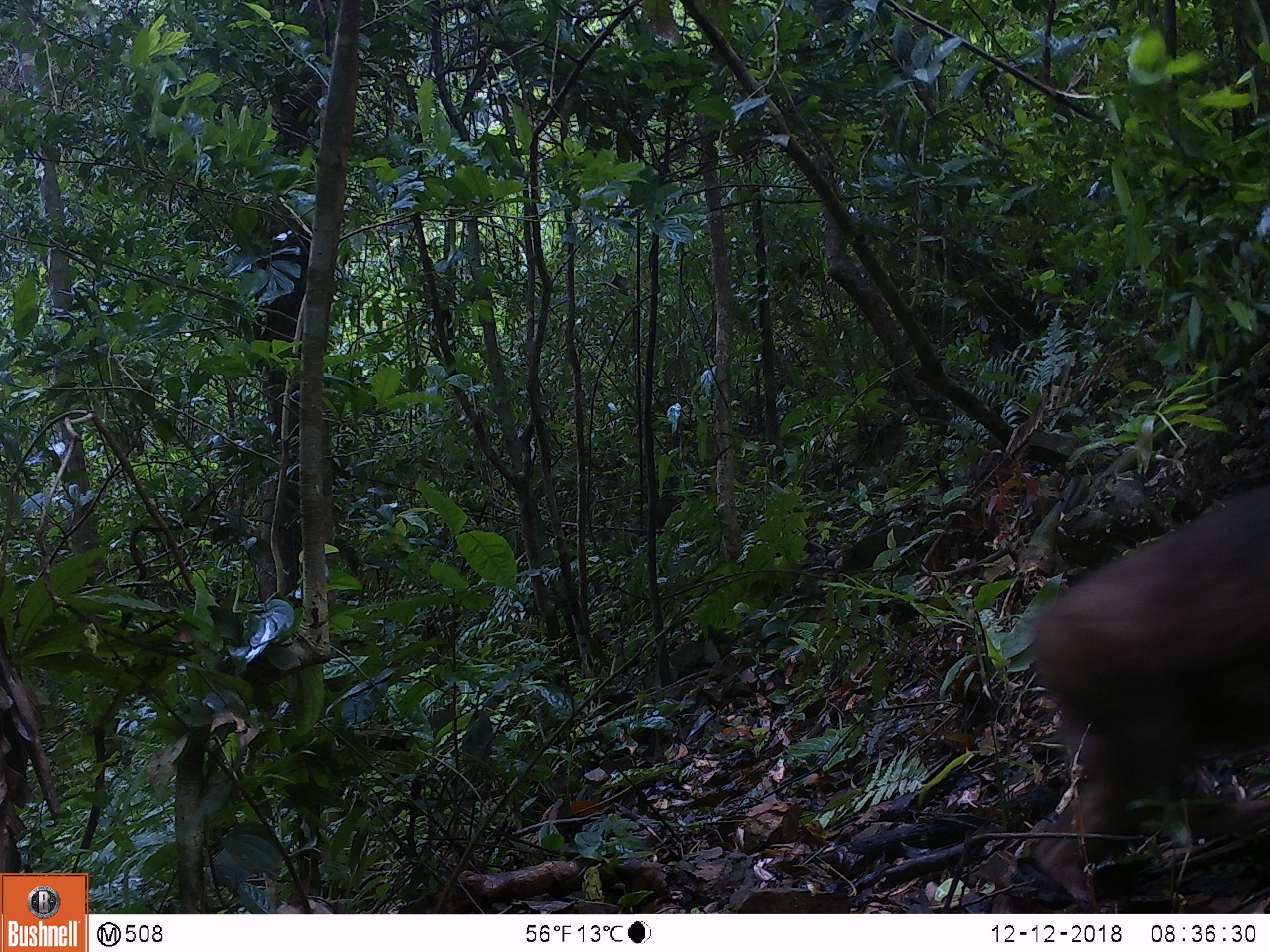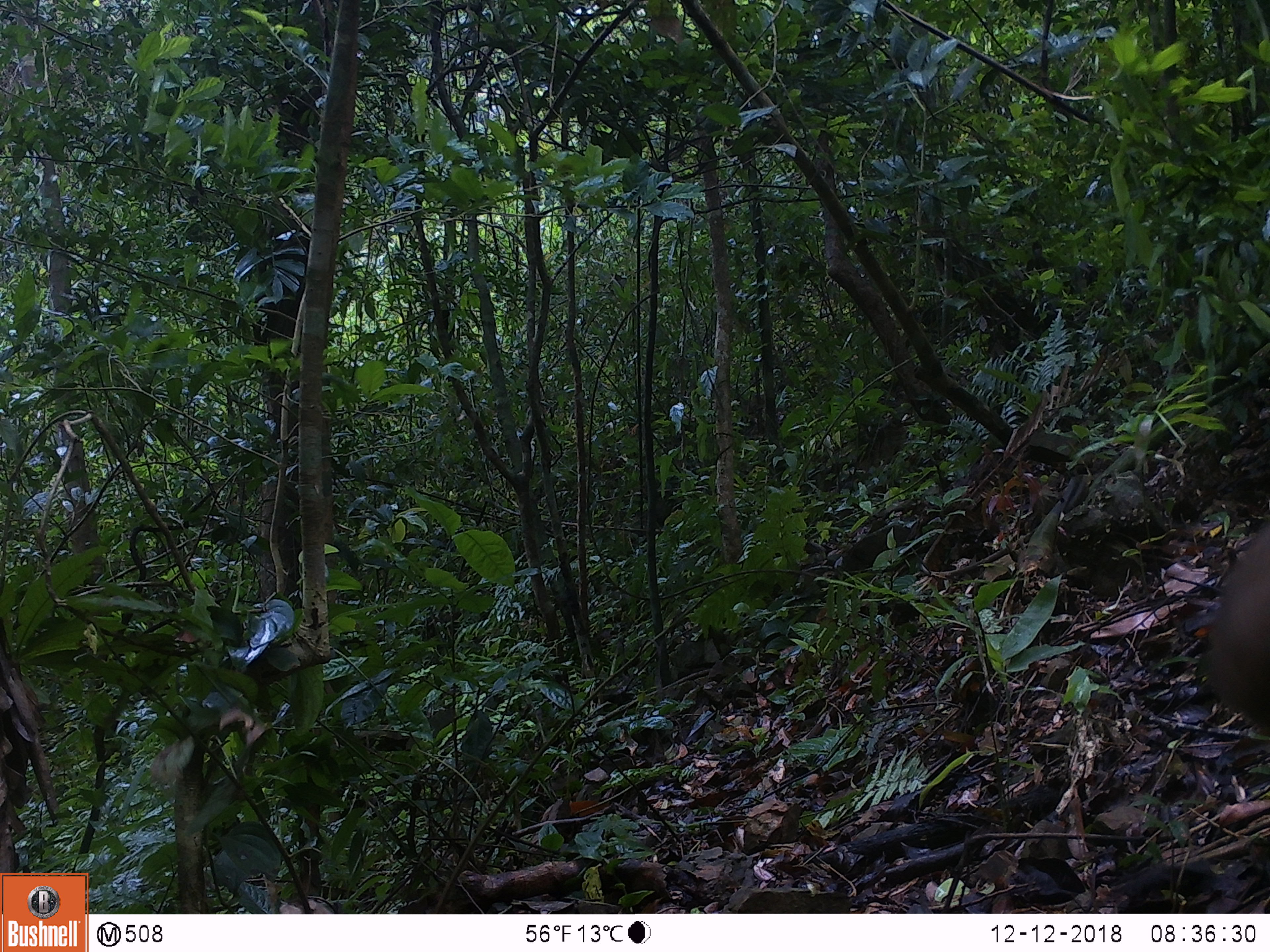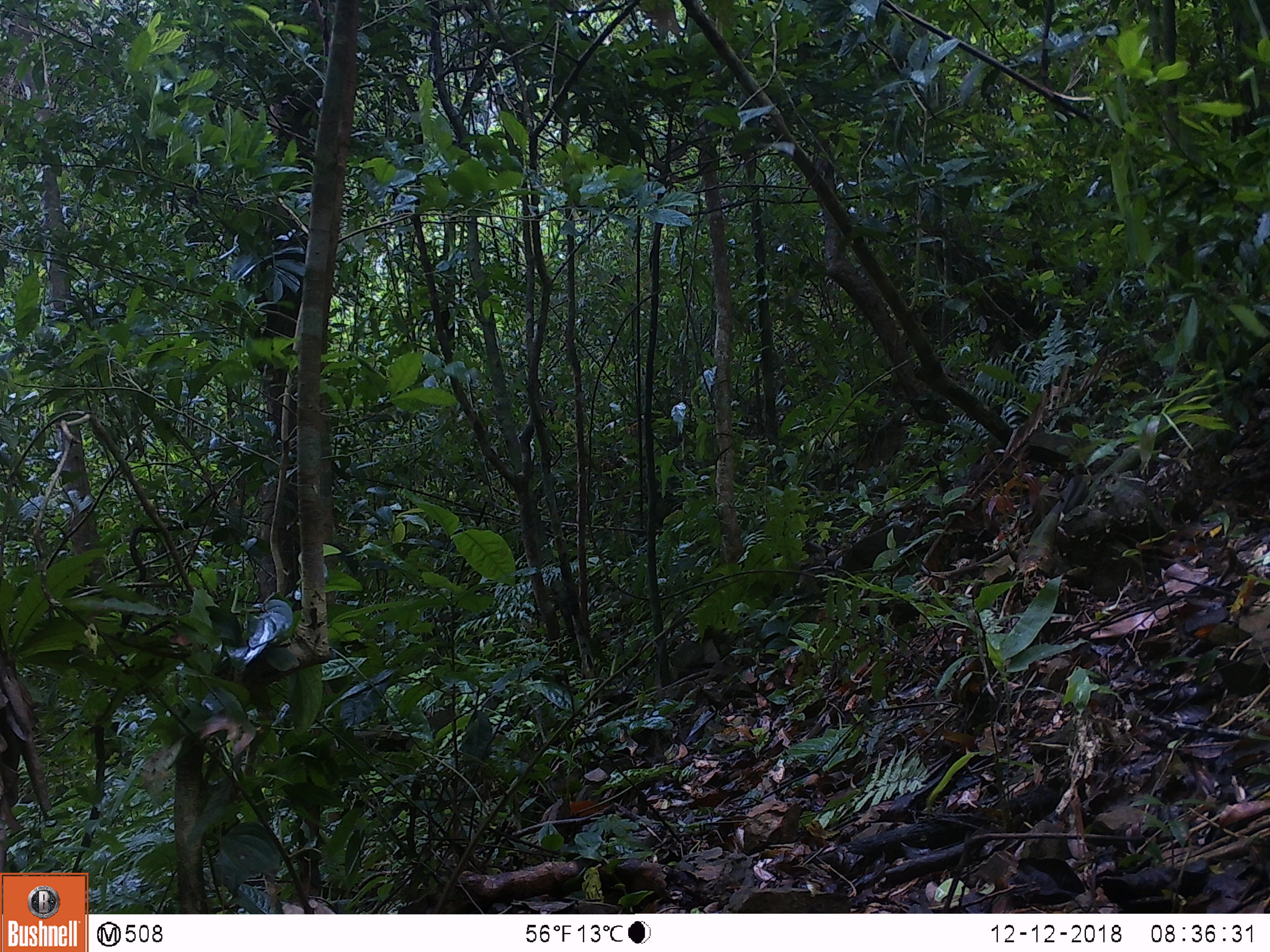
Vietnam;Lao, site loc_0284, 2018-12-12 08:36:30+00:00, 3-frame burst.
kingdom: Animalia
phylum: Chordata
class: Mammalia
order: Primates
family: Cercopithecidae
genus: Macaca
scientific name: Macaca arctoides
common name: stump-tailed macaque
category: stump tailed macaque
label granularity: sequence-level